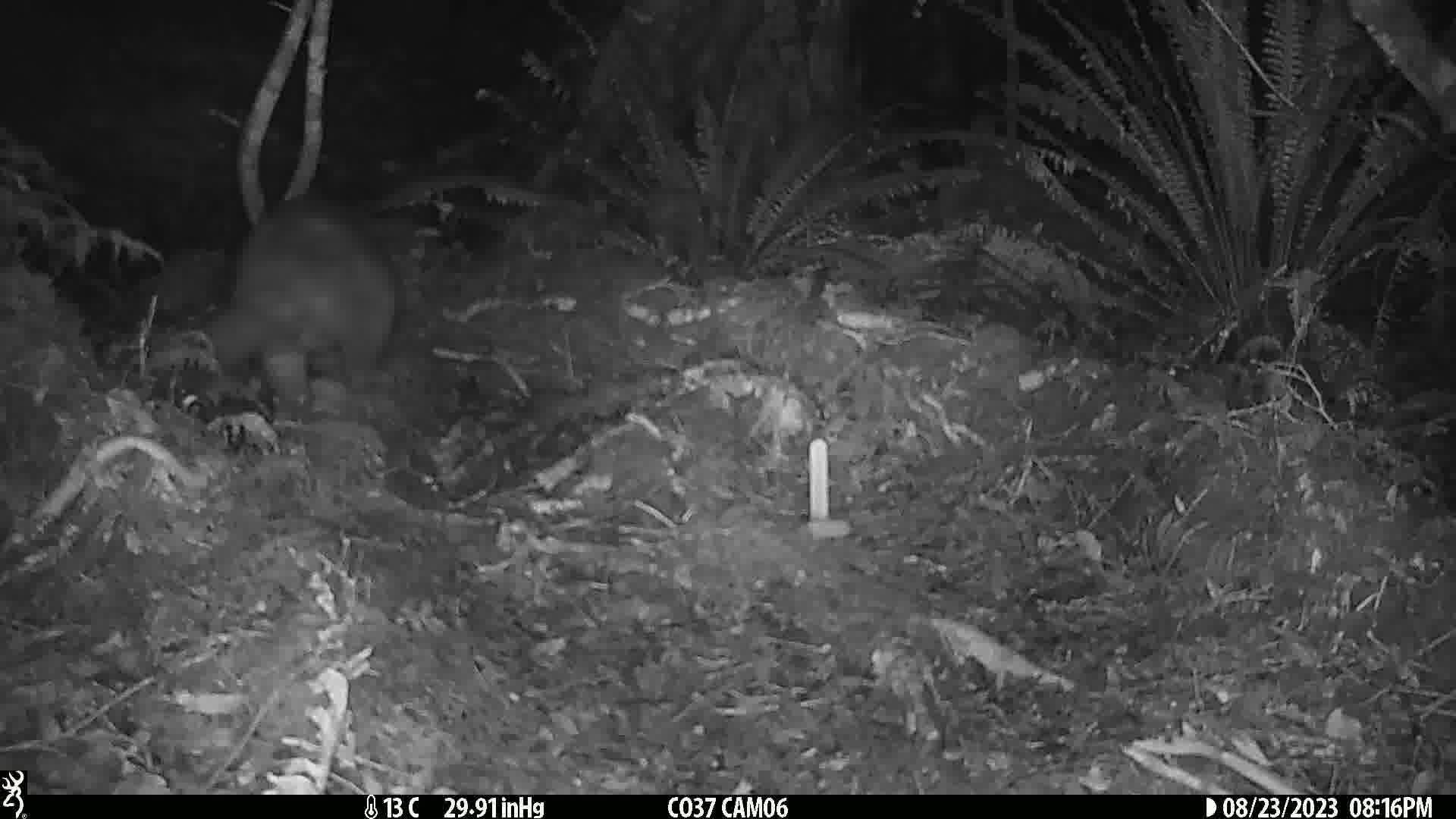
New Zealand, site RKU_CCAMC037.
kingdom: Animalia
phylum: Chordata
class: Mammalia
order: Diprotodontia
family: Phalangeridae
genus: Trichosurus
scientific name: Trichosurus vulpecula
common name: common brushtail possum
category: possum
Possum (common brushtail possum) (Trichosurus vulpecula).